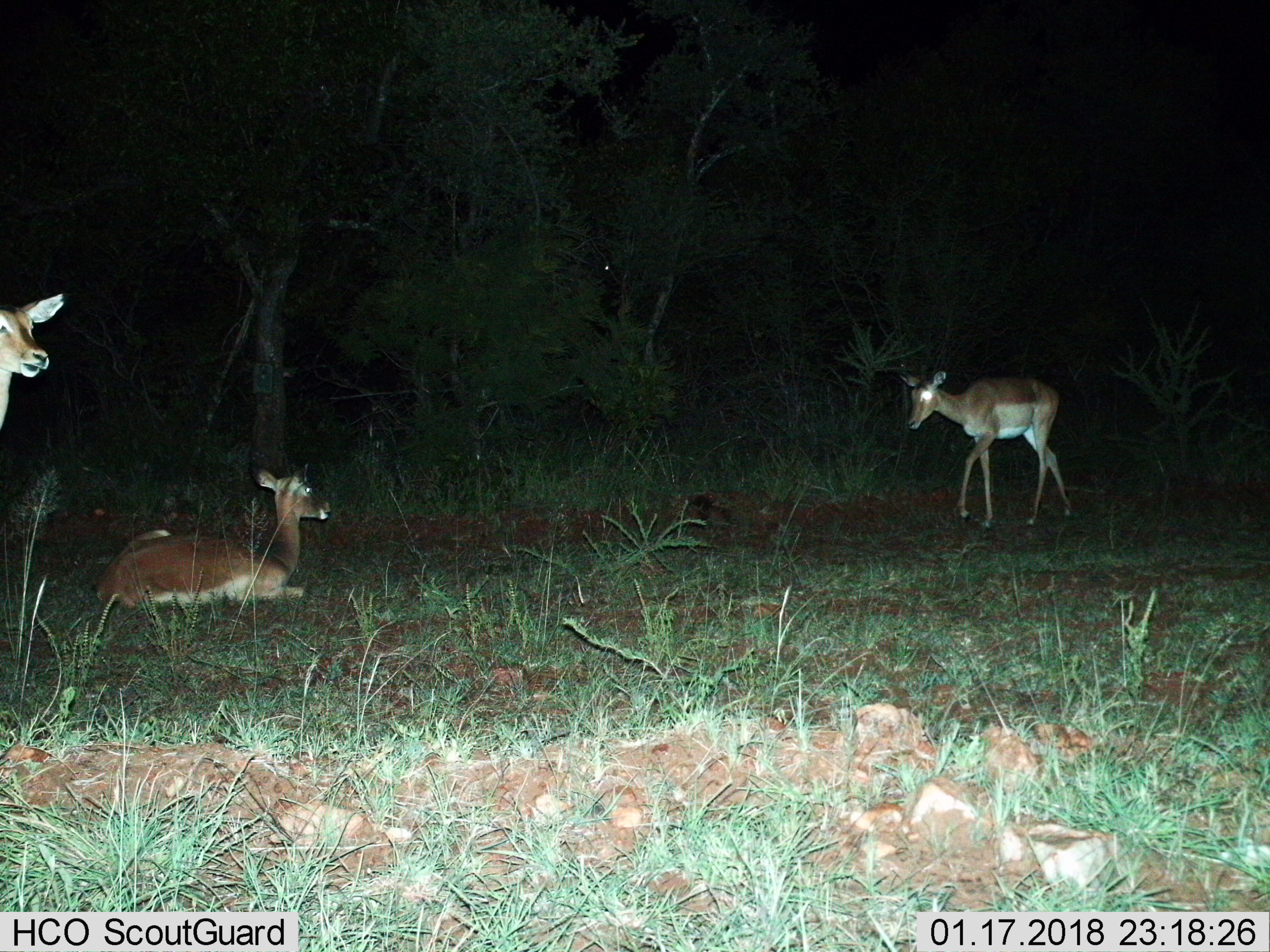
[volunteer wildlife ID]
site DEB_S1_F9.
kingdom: Animalia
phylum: Chordata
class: Mammalia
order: Artiodactyla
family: Bovidae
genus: Aepyceros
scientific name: Aepyceros melampus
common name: impala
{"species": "impala (Aepyceros melampus)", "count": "3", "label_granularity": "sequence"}